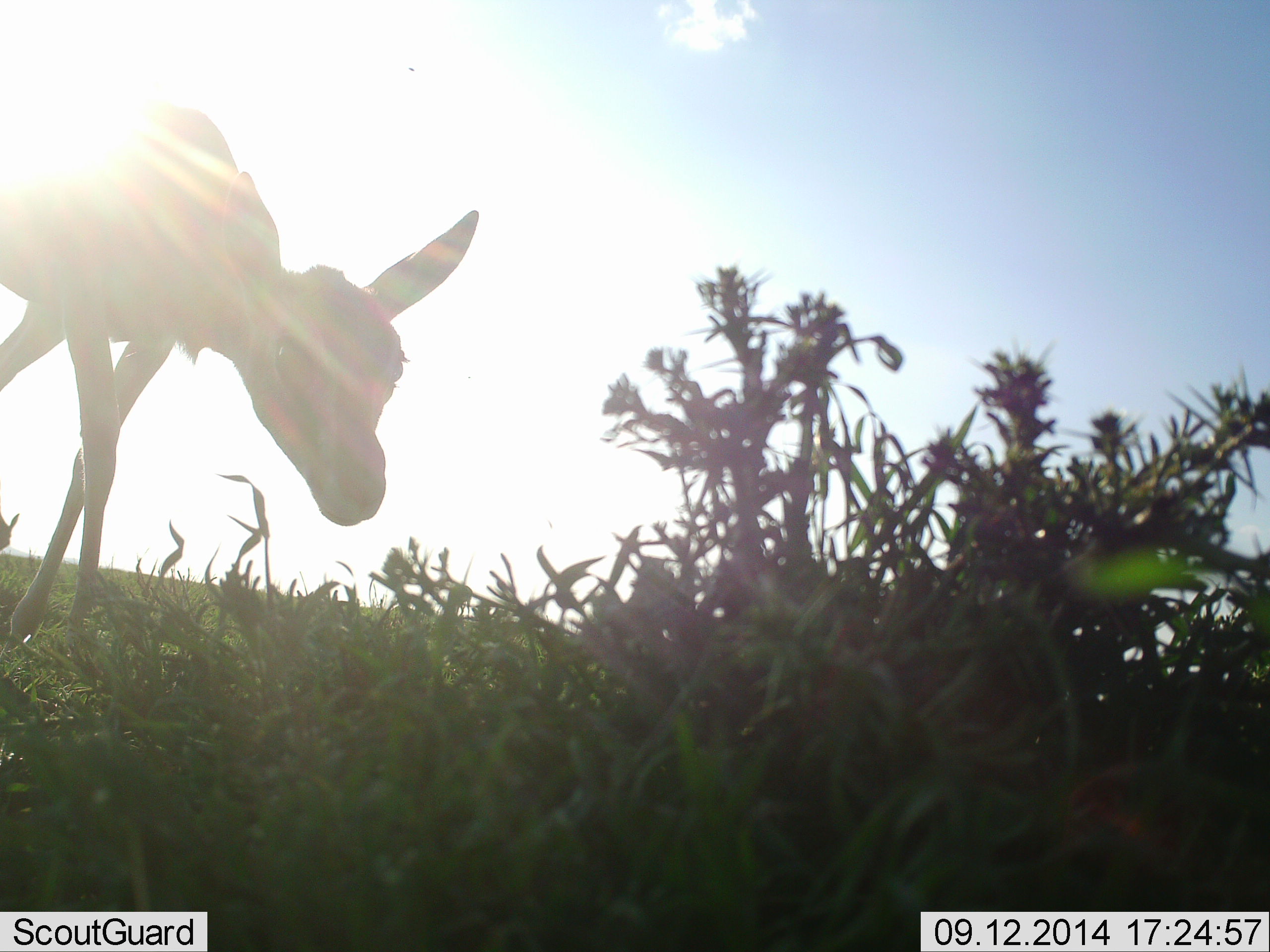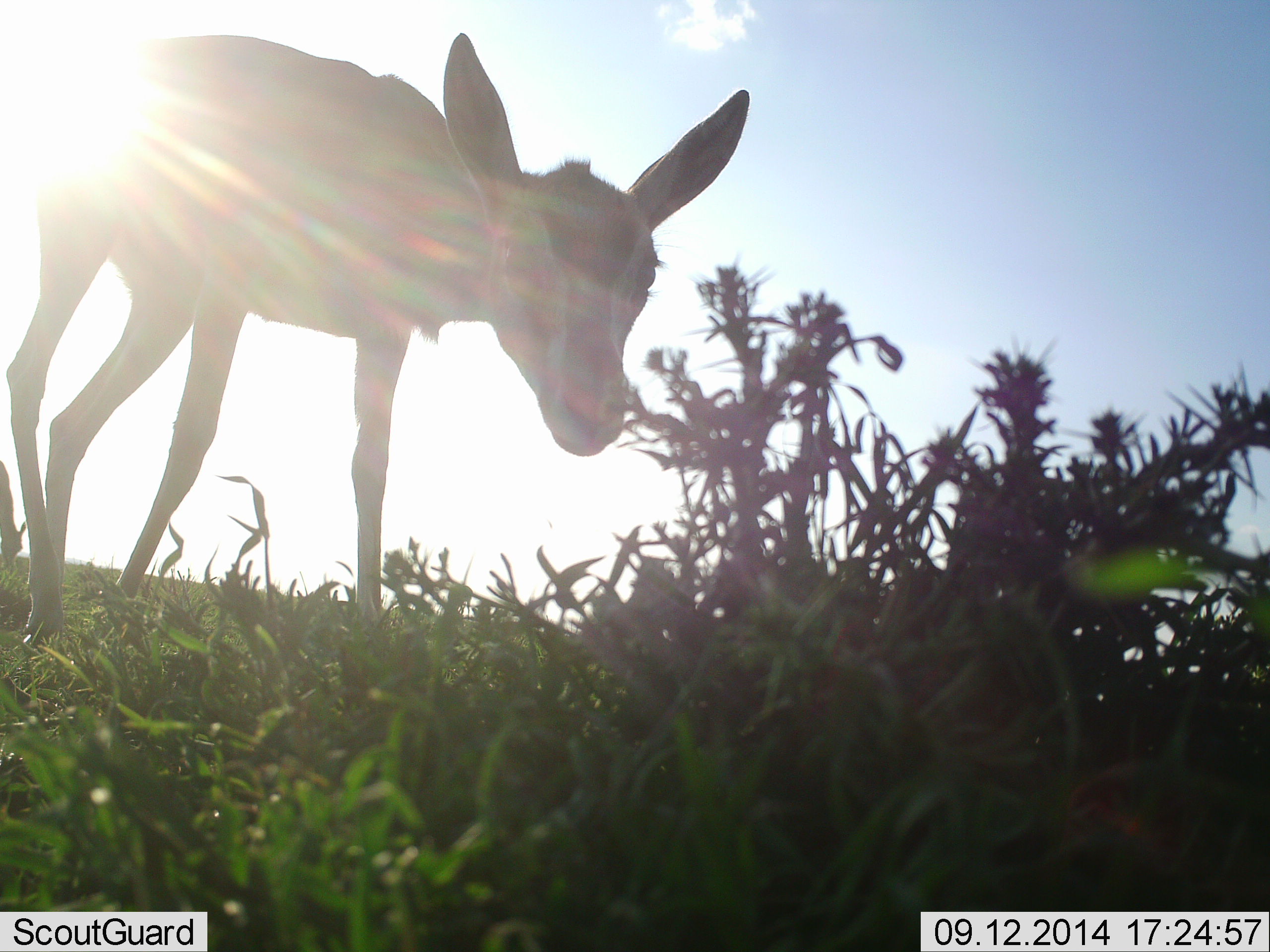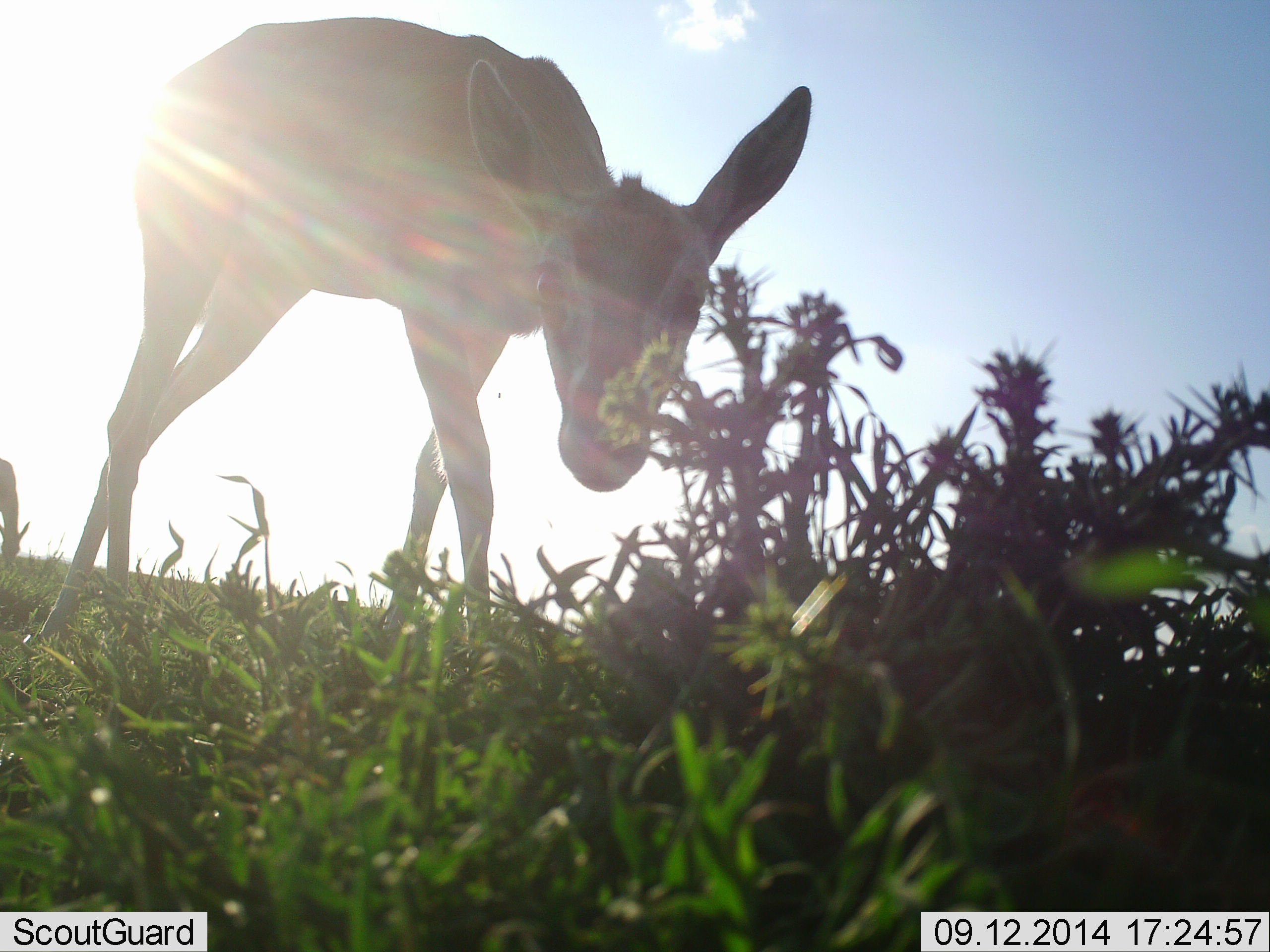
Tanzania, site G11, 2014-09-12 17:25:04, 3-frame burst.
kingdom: Animalia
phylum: Chordata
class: Mammalia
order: Artiodactyla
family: Bovidae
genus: Eudorcas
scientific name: Eudorcas thomsonii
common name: thomson's gazelle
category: gazellethomsons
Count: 1.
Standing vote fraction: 60%.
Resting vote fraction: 0%.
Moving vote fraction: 40%.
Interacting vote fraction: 10%.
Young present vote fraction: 30%.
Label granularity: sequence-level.